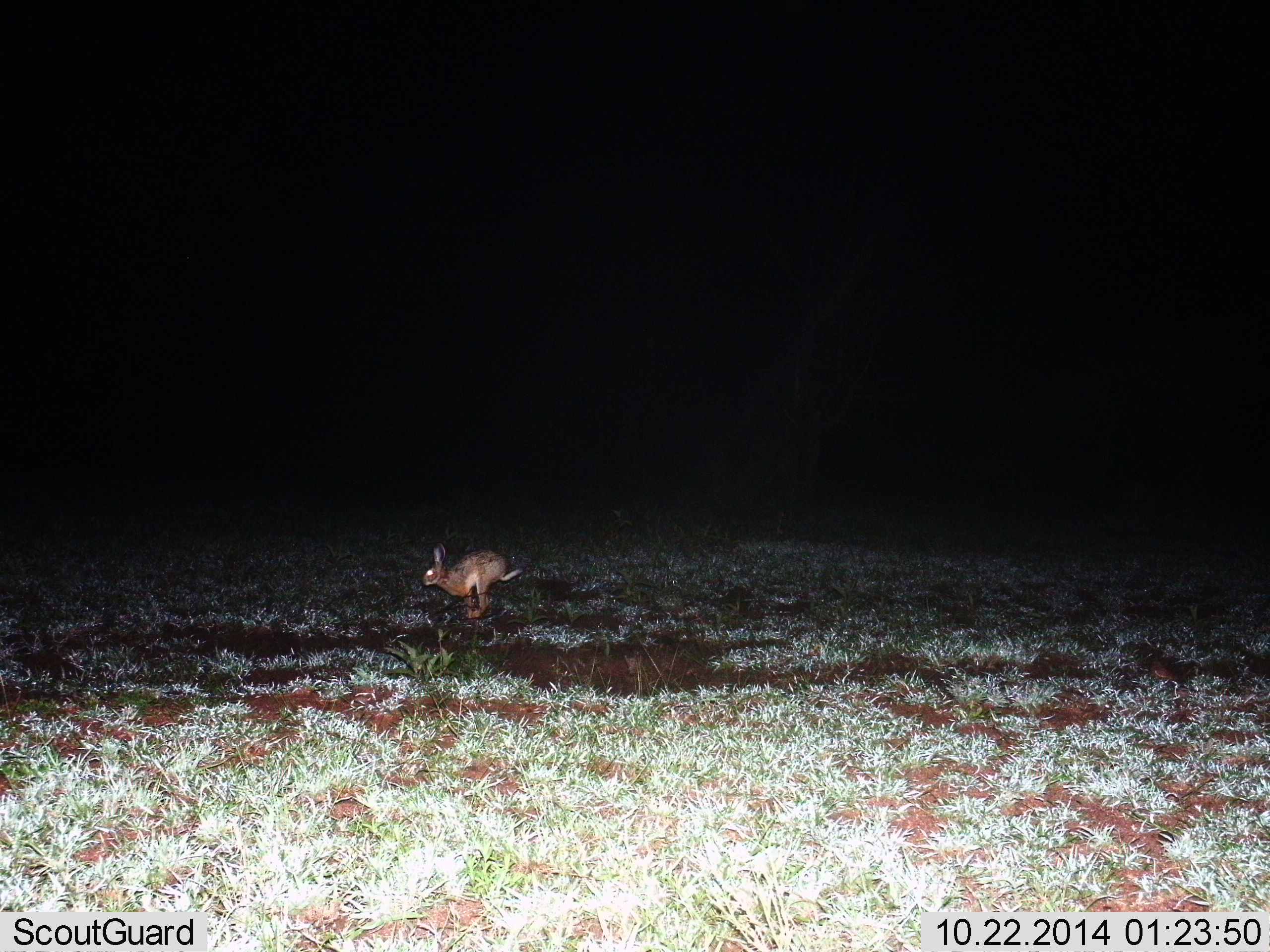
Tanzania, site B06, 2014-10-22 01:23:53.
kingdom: Animalia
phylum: Chordata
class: Mammalia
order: Lagomorpha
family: Leporidae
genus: Lepus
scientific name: Lepus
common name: hare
Hare (Lepus), count 1. Behavior (volunteer vote fractions): standing 10%, resting 0%, moving 90%, interacting 10%. Young present (vote fraction): 0%. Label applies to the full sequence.